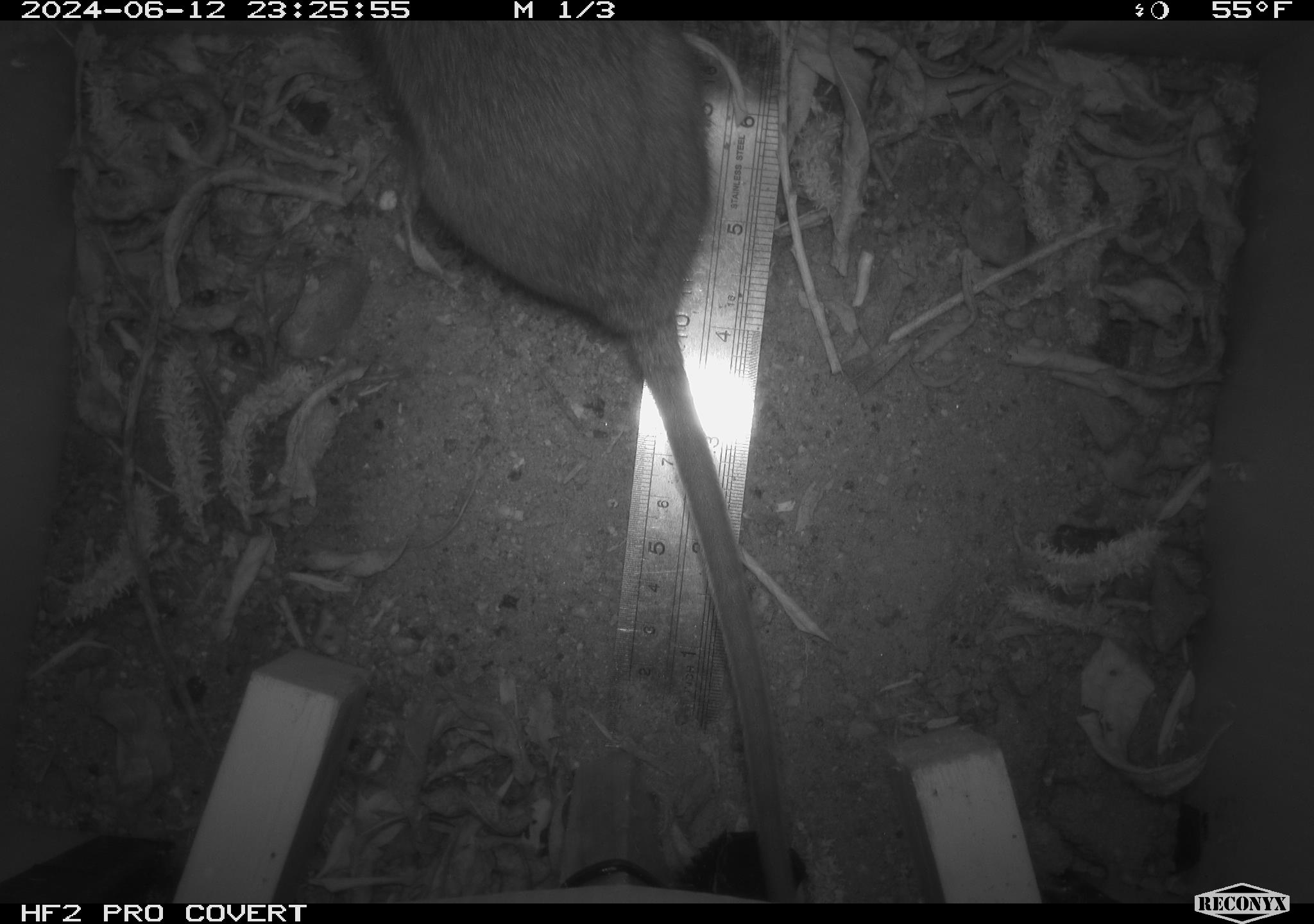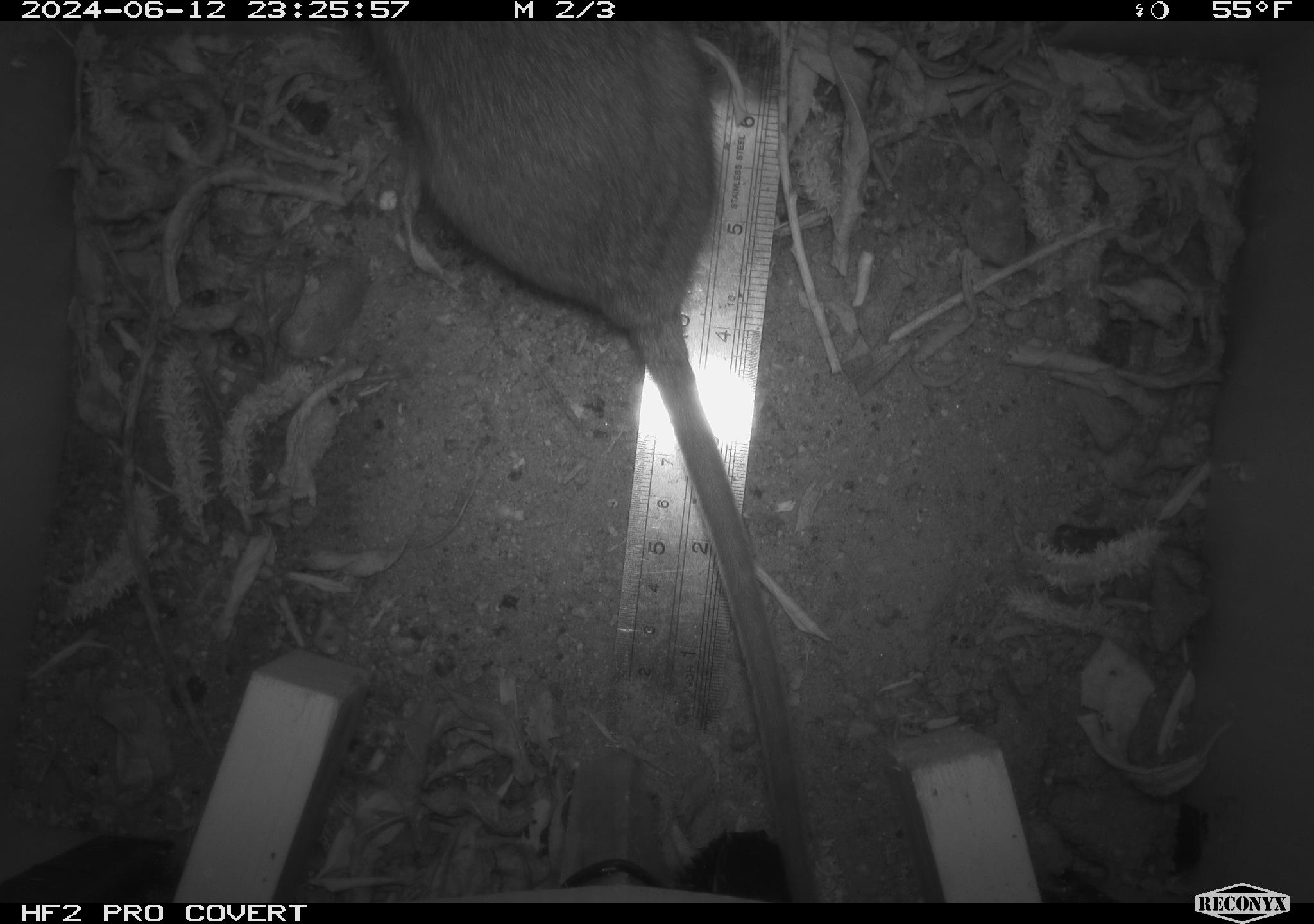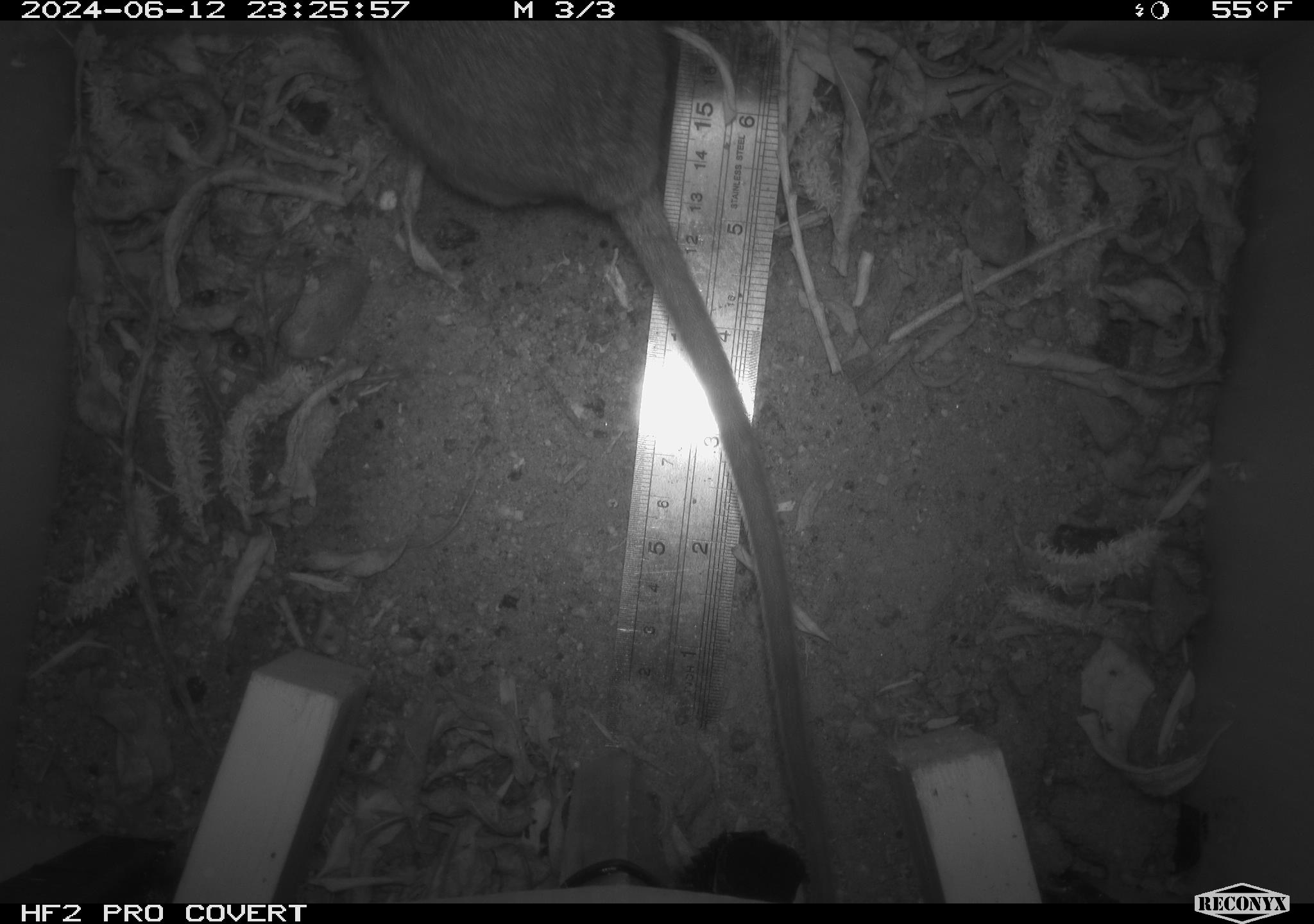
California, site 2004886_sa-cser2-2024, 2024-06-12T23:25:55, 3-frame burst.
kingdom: Animalia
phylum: Chordata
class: Mammalia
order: Rodentia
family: Muridae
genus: Rattus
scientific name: Rattus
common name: rat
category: rattus species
Rattus species (rat) (Rattus).